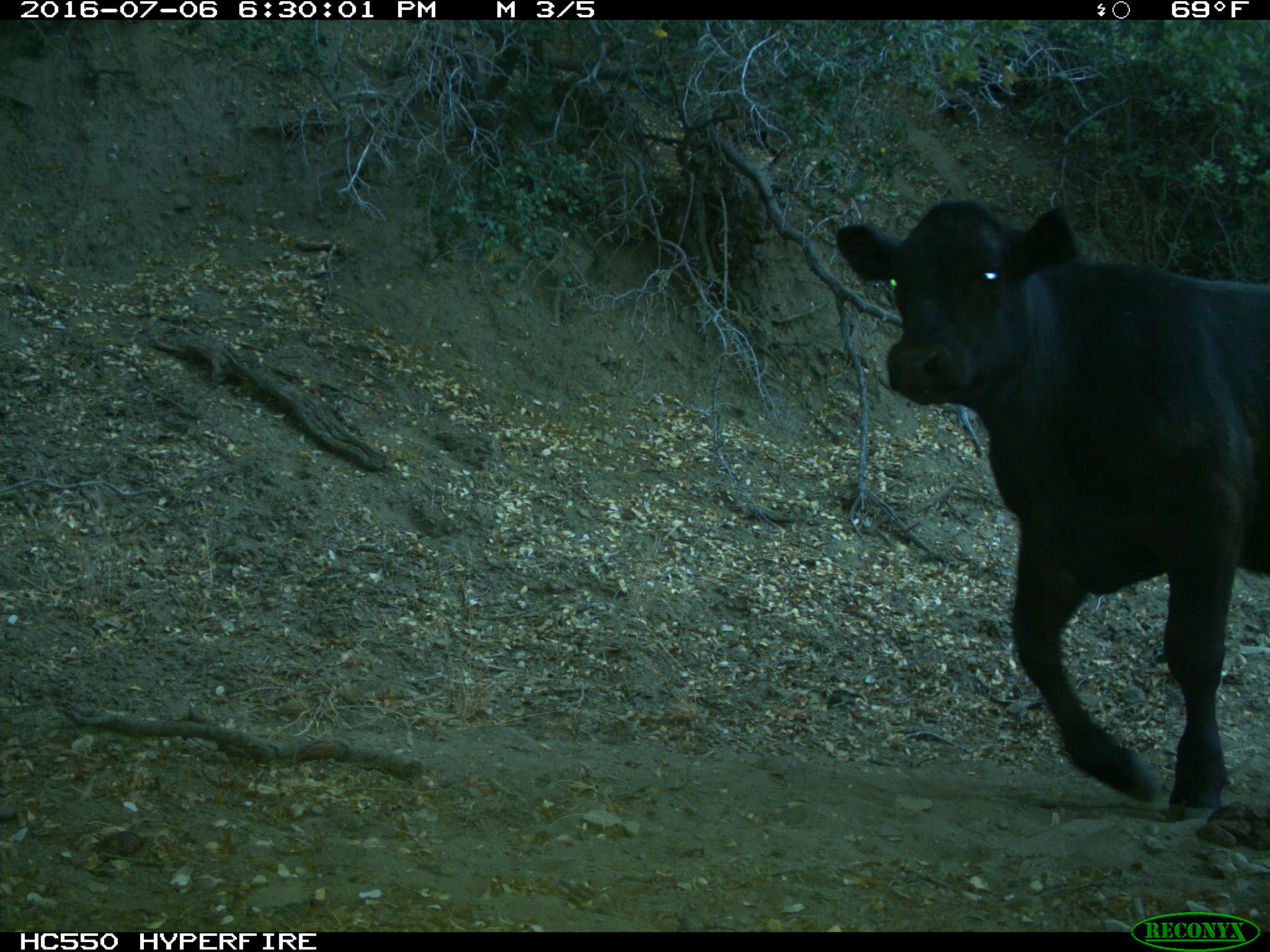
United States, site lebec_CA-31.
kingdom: Animalia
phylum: Chordata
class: Mammalia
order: Artiodactyla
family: Bovidae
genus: Bos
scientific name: Bos taurus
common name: domestic cow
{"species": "Bos taurus (domestic cow)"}